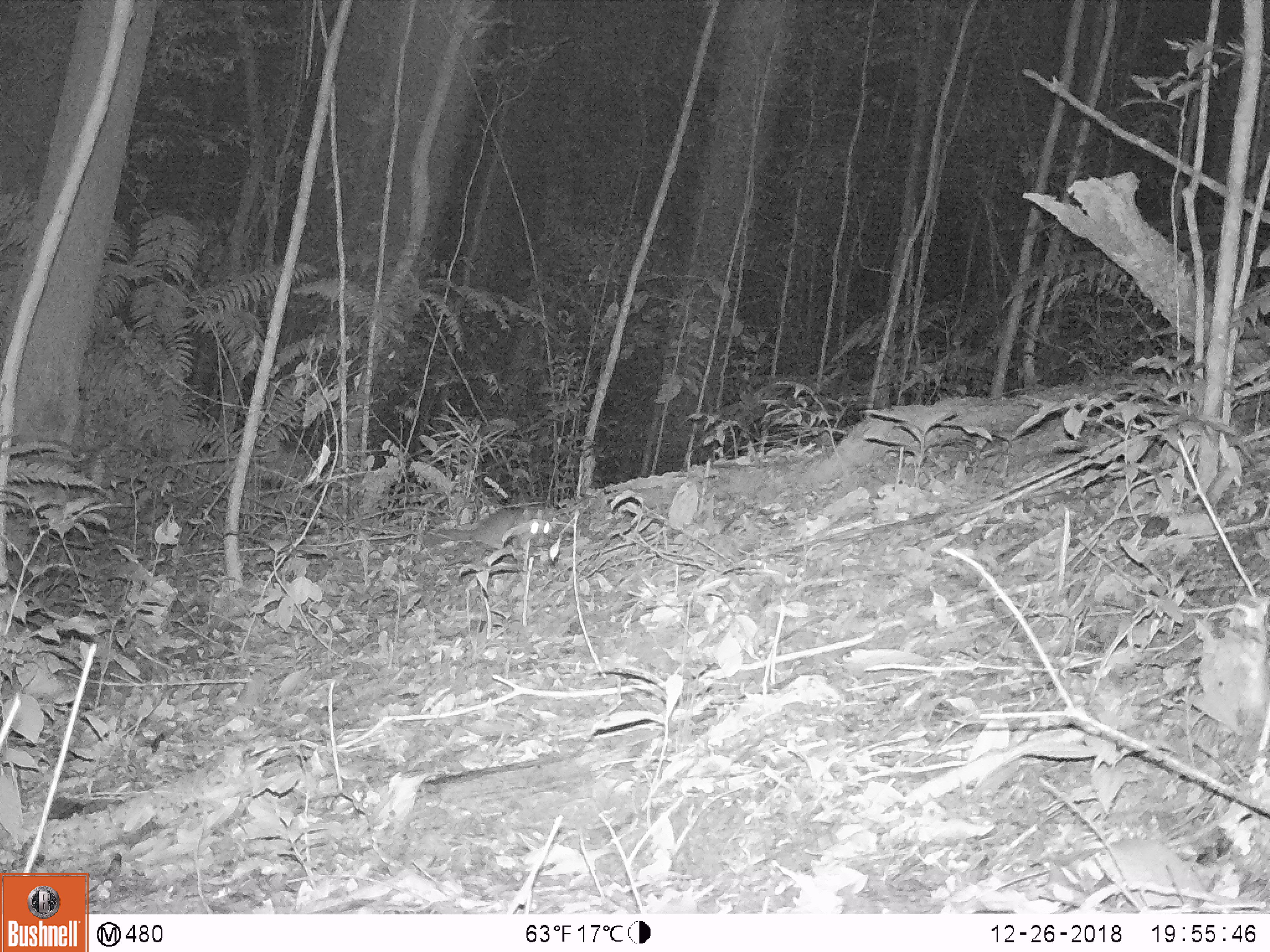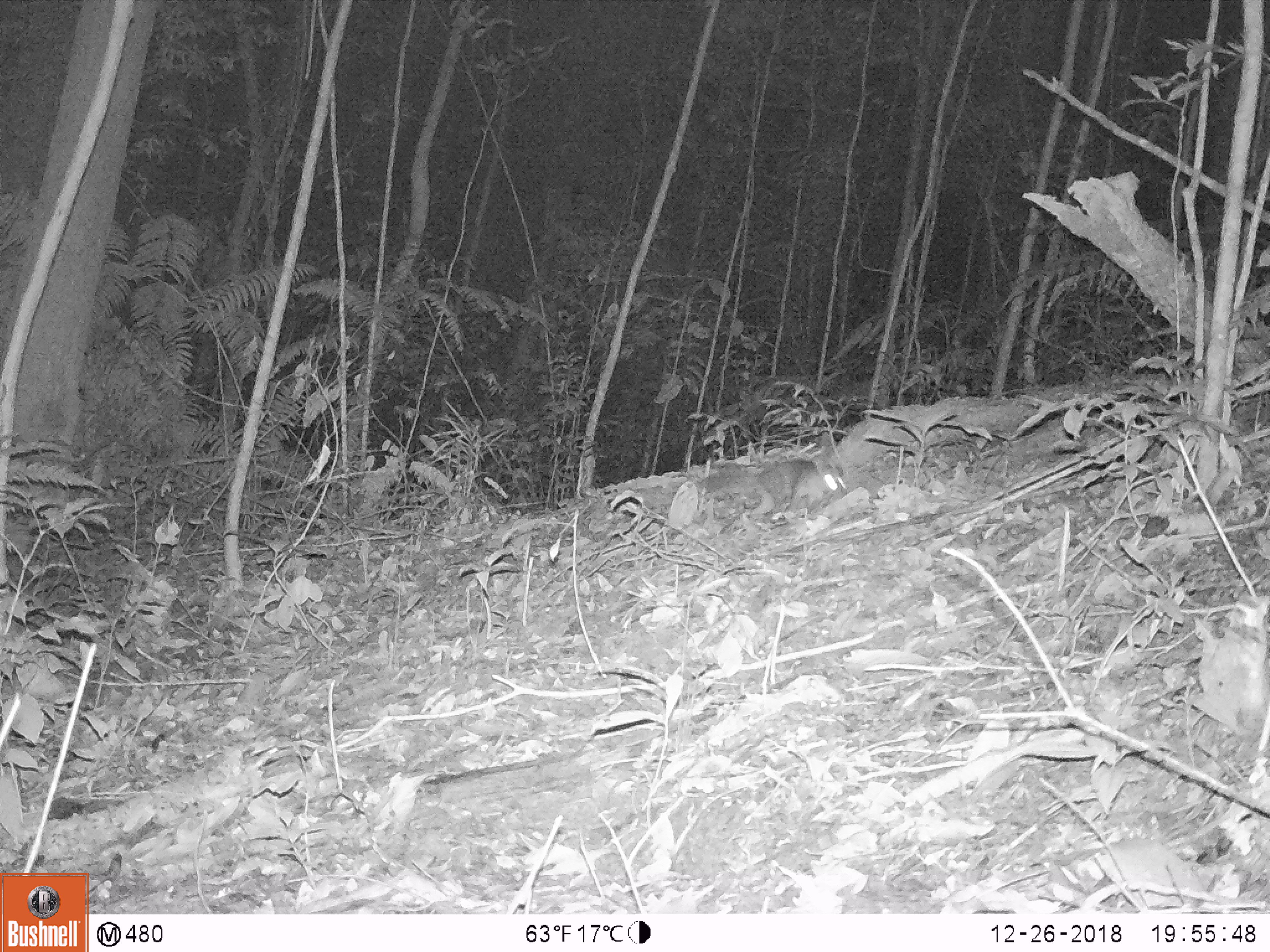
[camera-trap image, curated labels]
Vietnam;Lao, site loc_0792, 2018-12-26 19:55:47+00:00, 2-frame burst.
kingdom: Animalia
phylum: Chordata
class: Mammalia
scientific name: Mammalia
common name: mammal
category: unidentified small mammal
Unidentified small mammal (mammal) (Mammalia). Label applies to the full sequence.